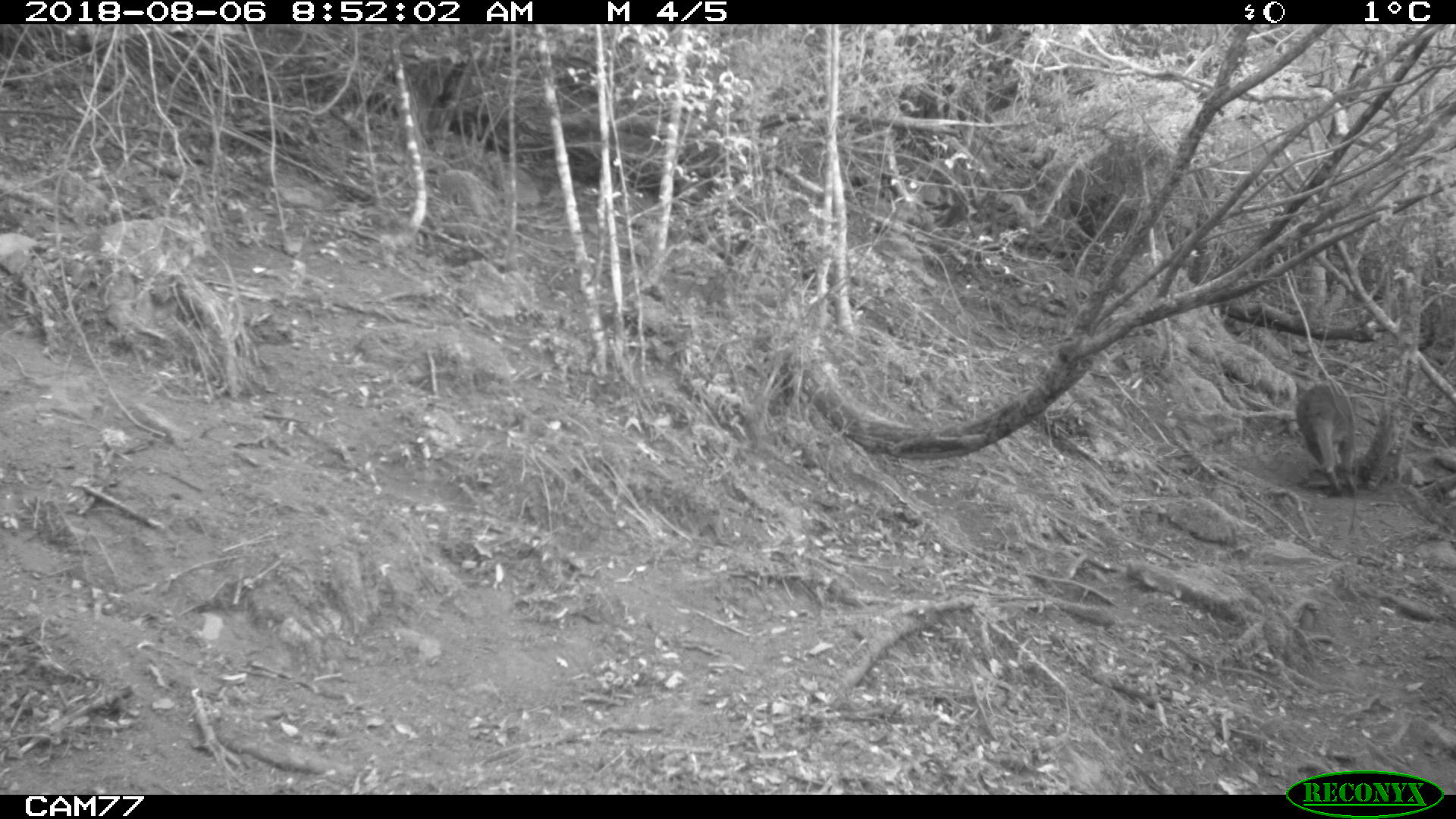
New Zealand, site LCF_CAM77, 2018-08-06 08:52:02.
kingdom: Animalia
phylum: Chordata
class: Mammalia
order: Diprotodontia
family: Macropodidae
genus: Notamacropus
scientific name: Notamacropus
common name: wallaby